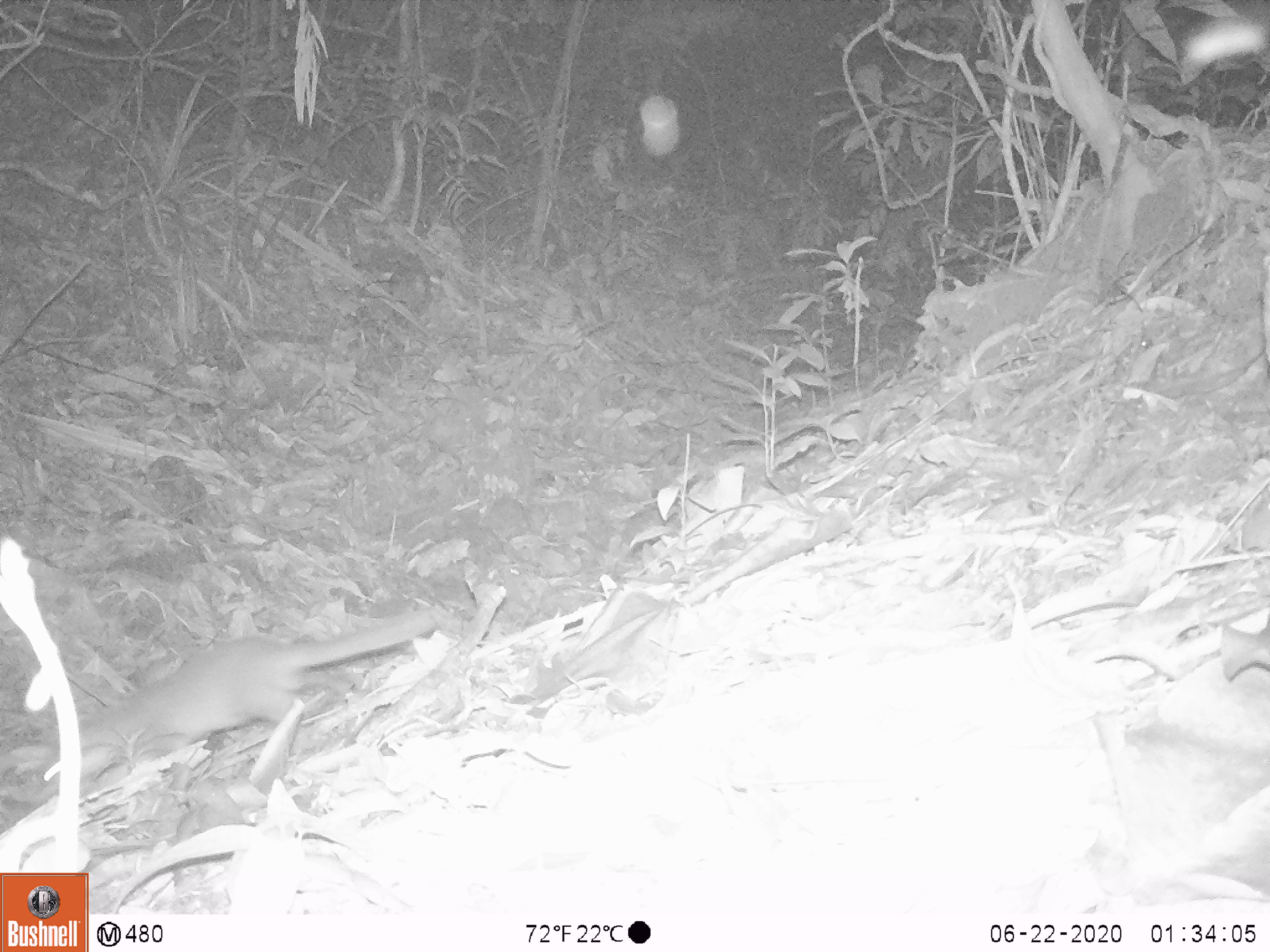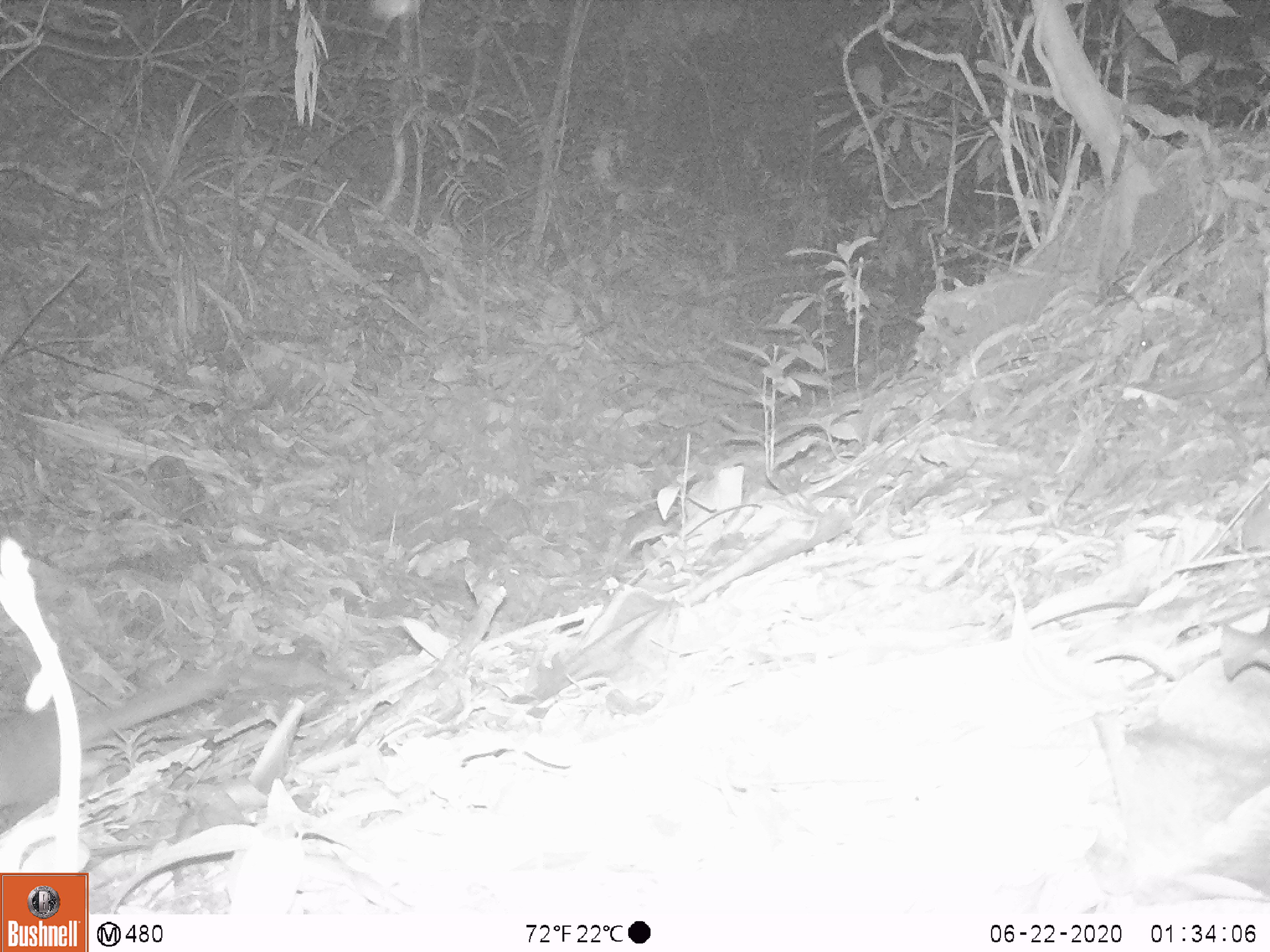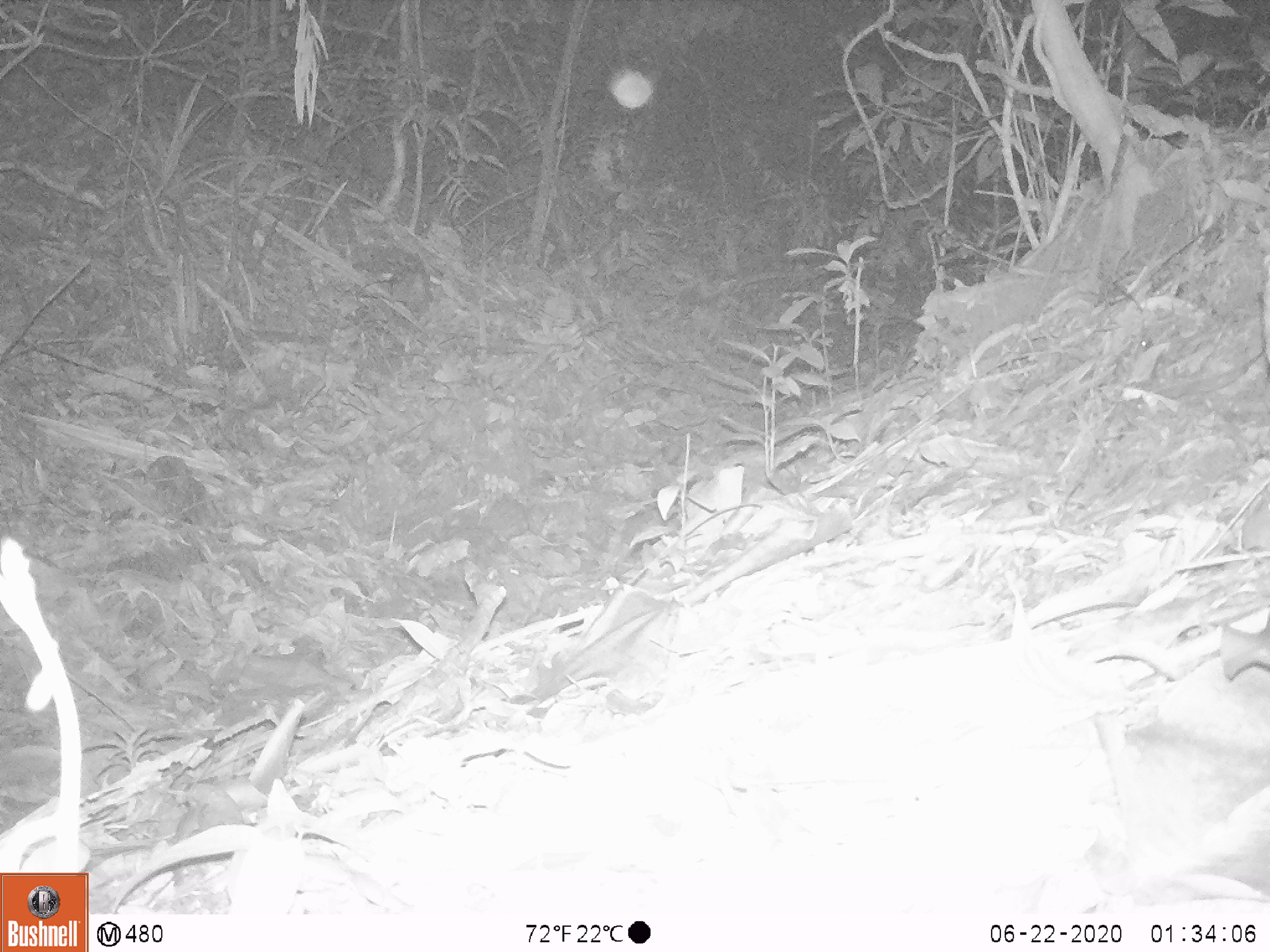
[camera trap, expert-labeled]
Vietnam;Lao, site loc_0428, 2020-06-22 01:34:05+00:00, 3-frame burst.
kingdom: Animalia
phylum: Chordata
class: Mammalia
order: Carnivora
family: Mustelidae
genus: Melogale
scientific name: Melogale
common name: ferret badger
Ferret badger (Melogale). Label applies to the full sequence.